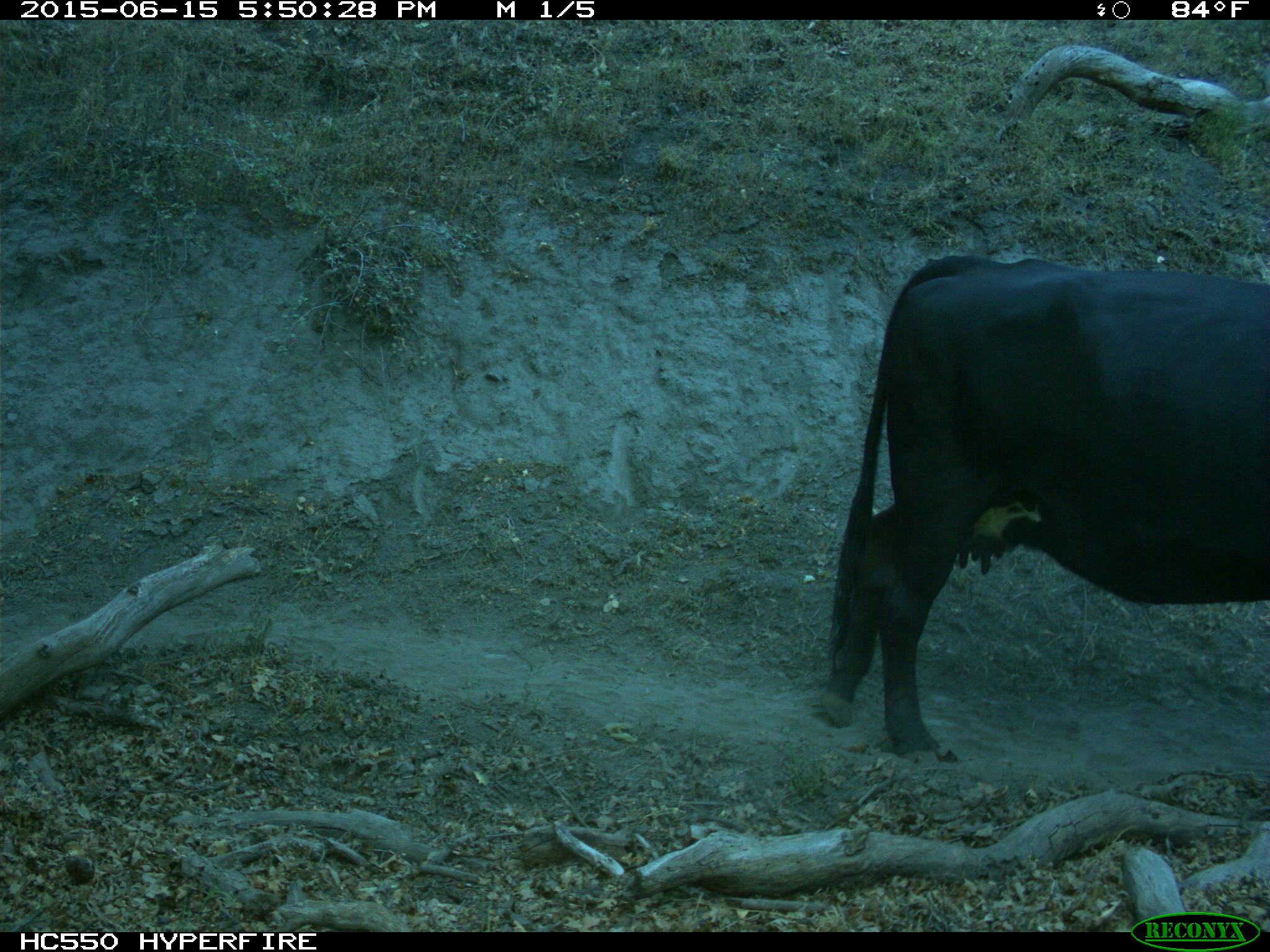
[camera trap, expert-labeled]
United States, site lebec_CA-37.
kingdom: Animalia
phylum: Chordata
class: Mammalia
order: Artiodactyla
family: Bovidae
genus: Bos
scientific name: Bos taurus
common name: domestic cow